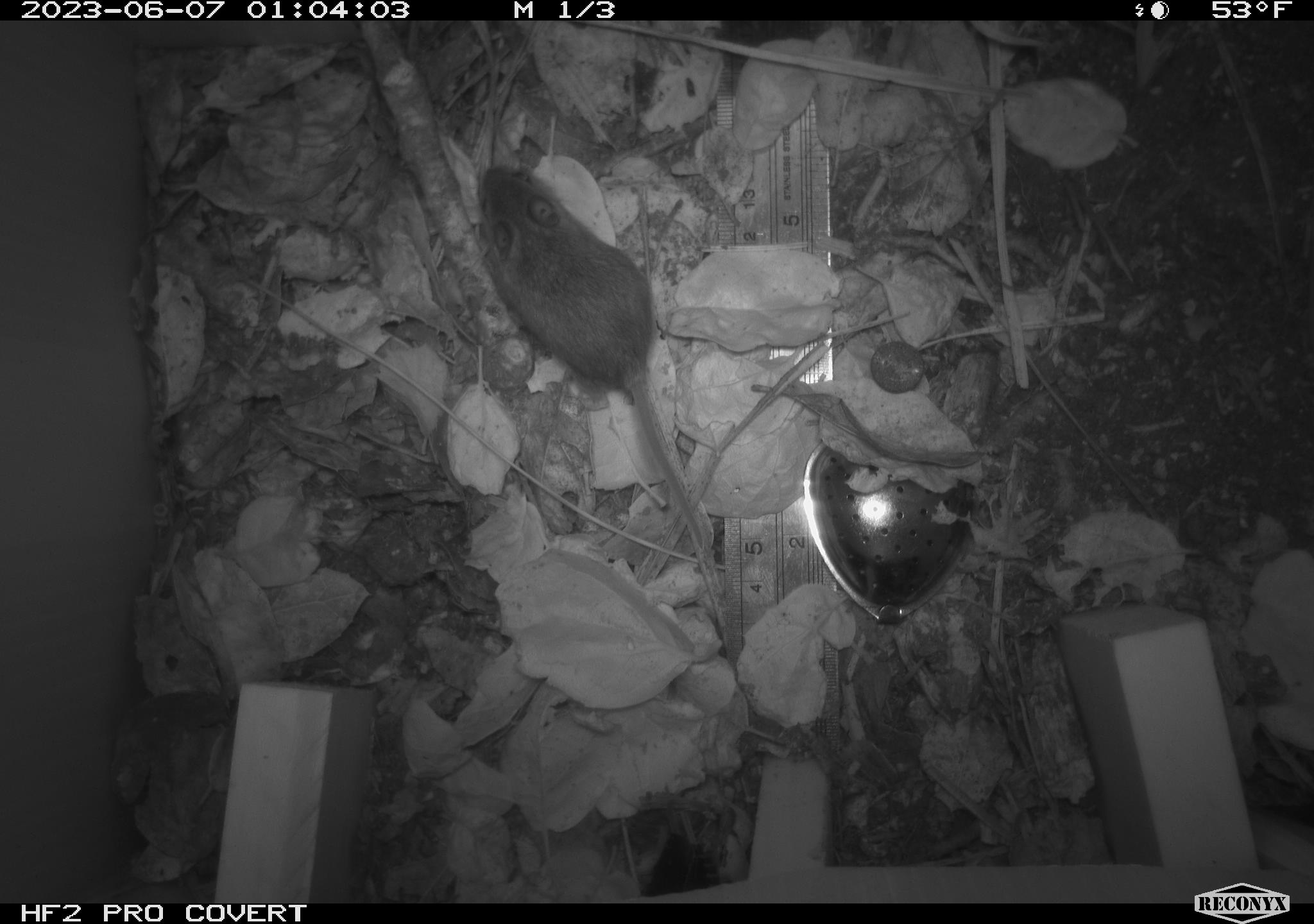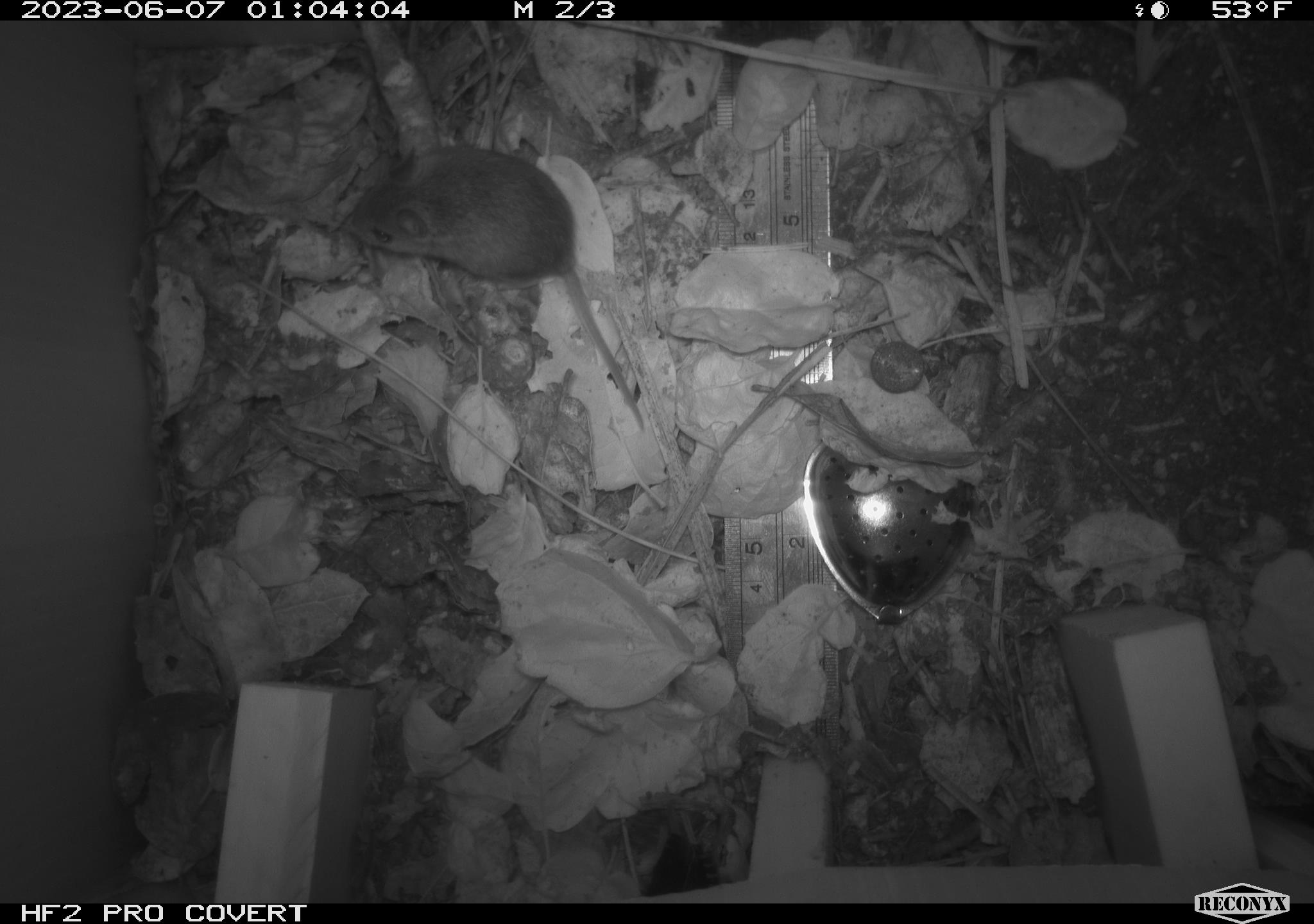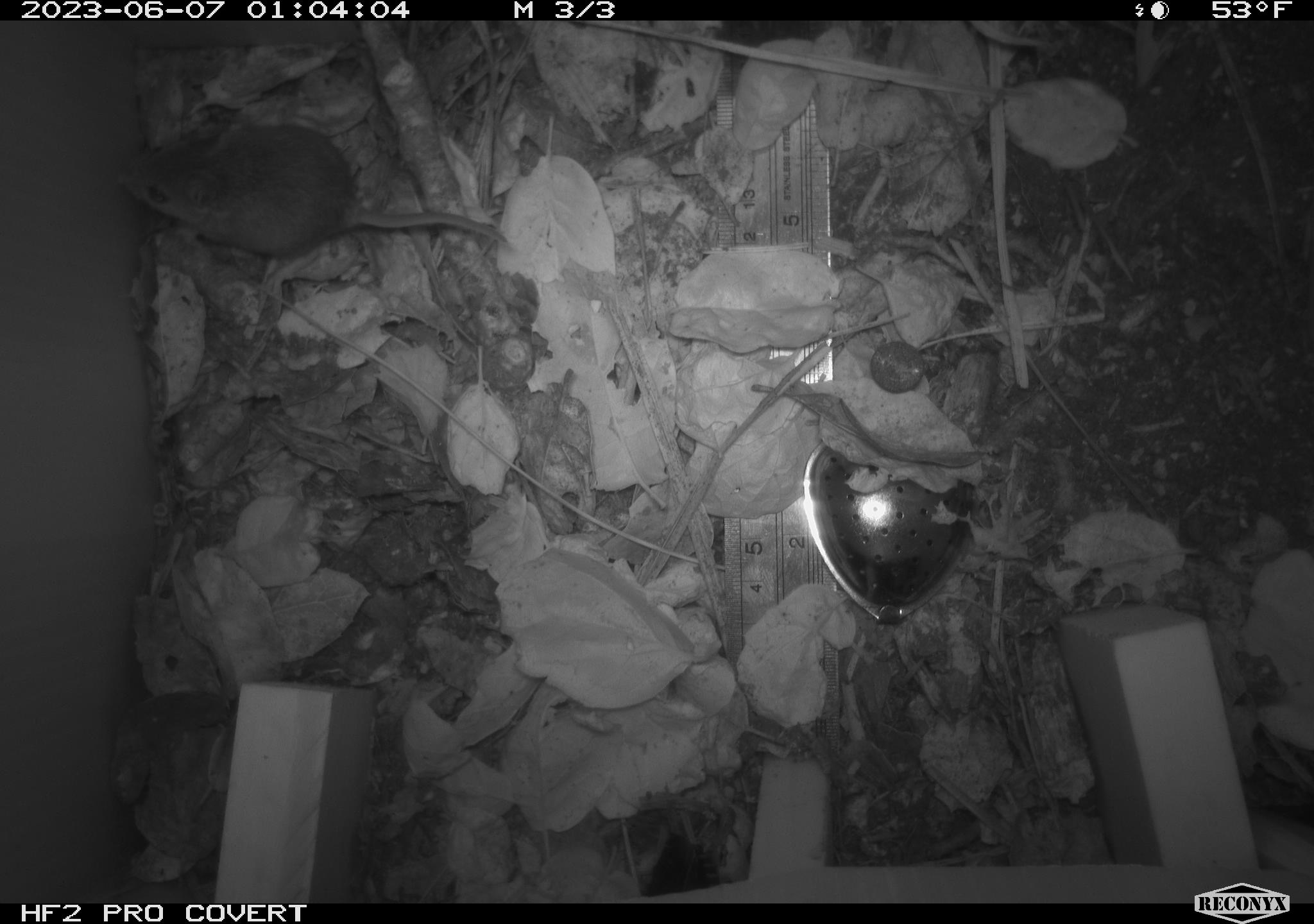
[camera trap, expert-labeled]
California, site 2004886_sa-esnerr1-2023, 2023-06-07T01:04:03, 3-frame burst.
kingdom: Animalia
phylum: Chordata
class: Mammalia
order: Rodentia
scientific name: Rodentia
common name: mouse species